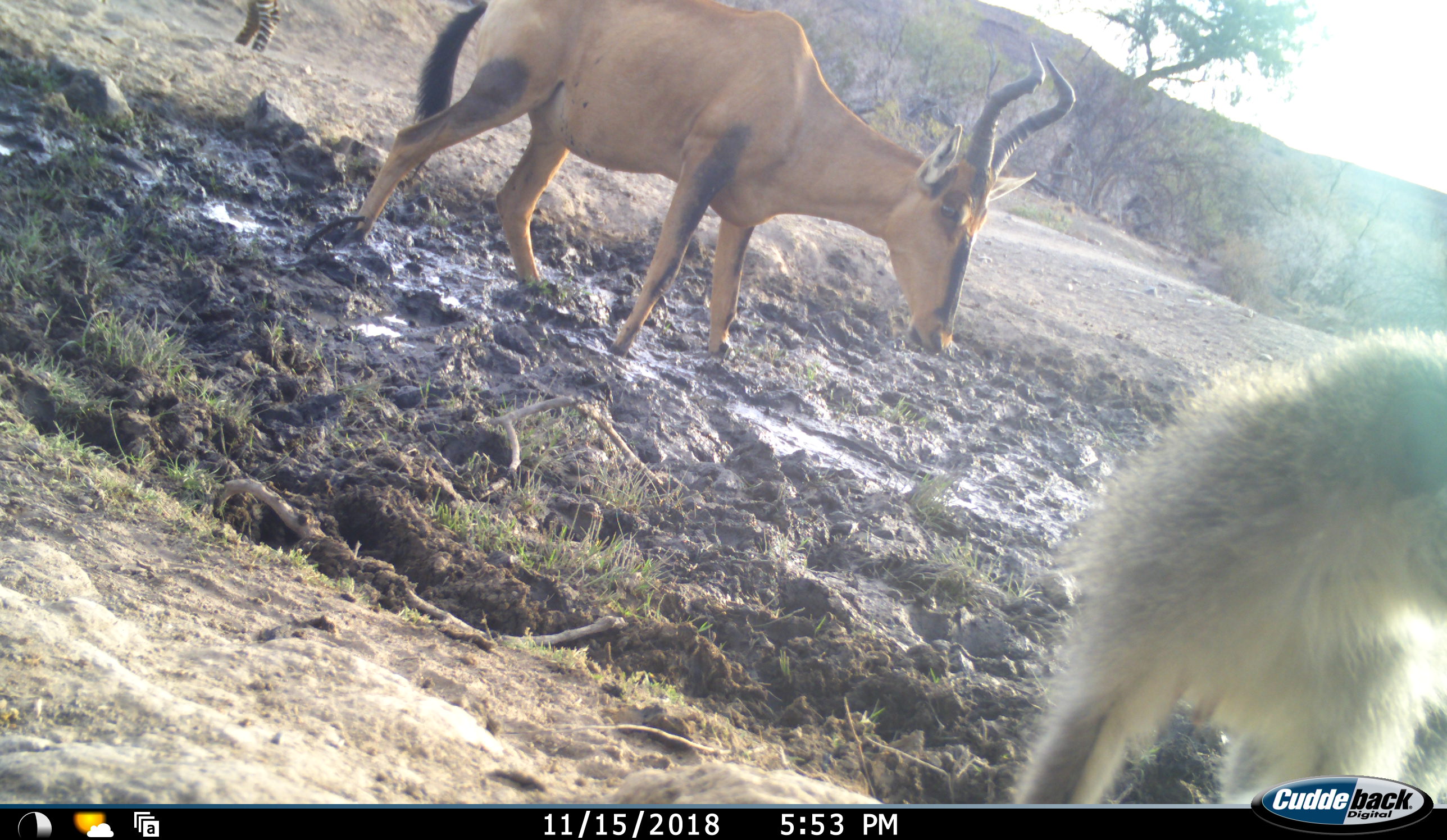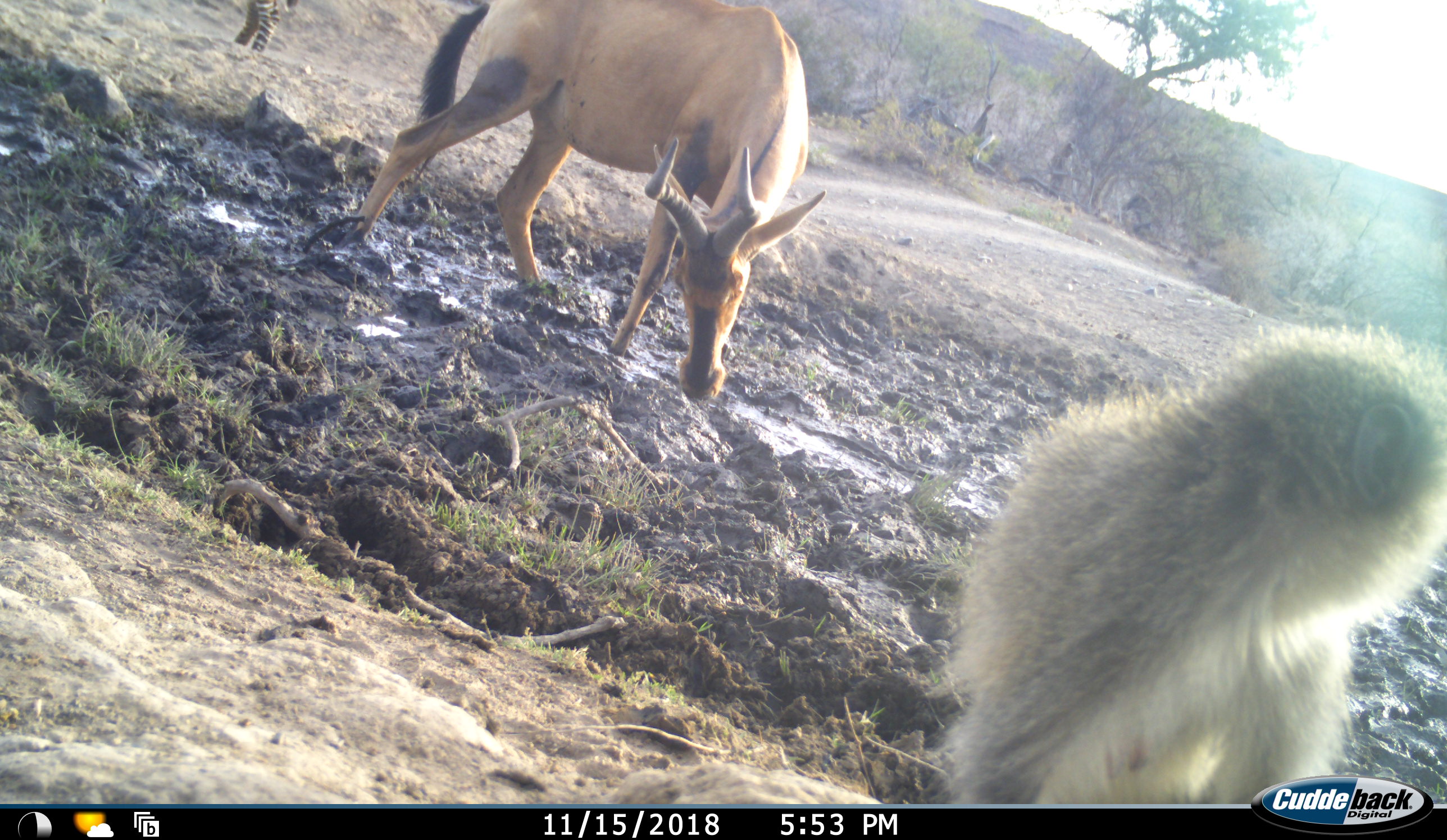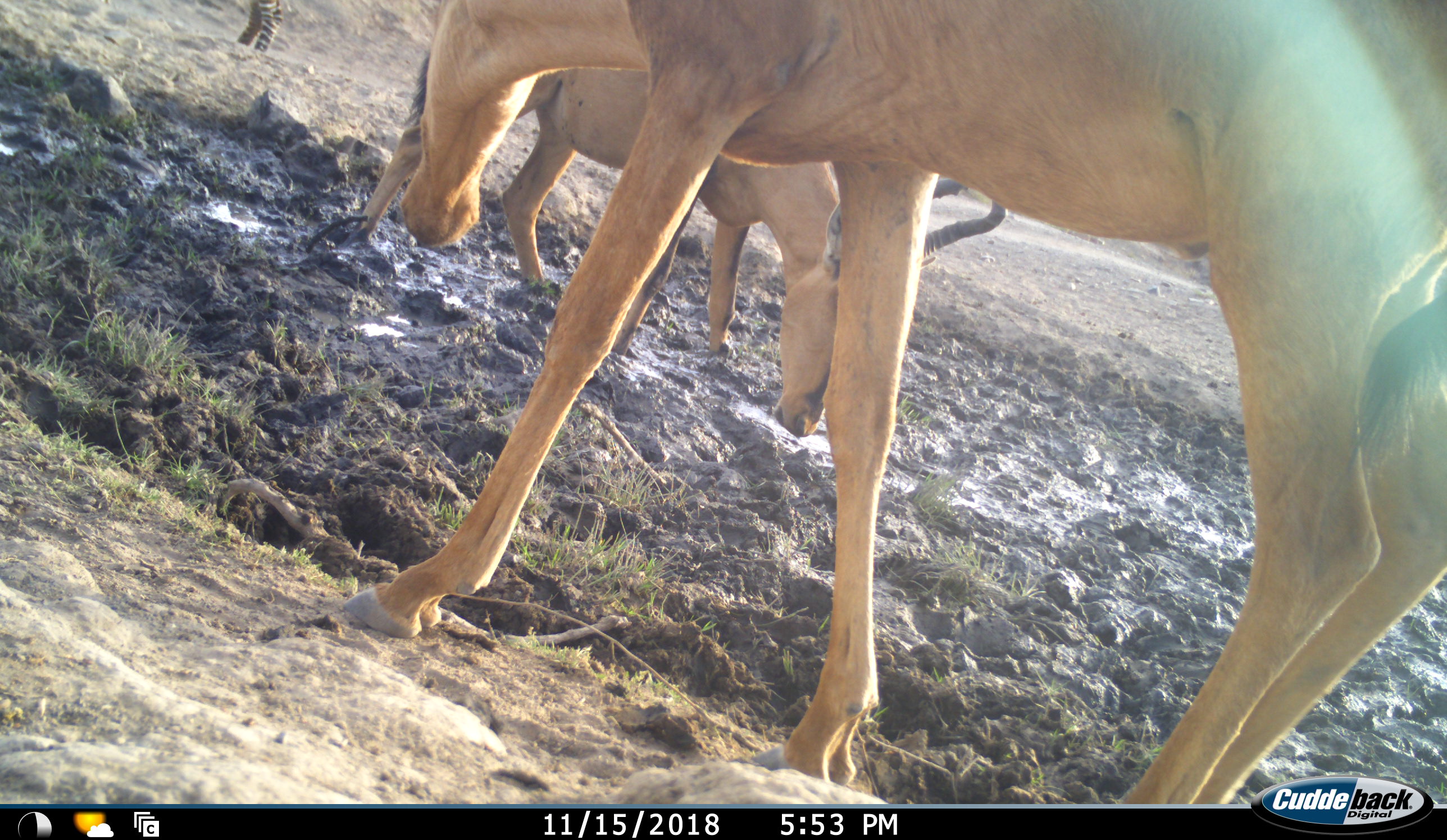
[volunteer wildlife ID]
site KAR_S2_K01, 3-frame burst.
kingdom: Animalia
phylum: Chordata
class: Mammalia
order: Artiodactyla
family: Bovidae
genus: Alcelaphus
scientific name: Alcelaphus buselaphus caama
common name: red hartebeest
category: hartebeestred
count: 2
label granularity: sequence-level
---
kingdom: Animalia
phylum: Chordata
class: Mammalia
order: Primates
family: Cercopithecidae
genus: Chlorocebus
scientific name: Chlorocebus pygerythrus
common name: vervet monkey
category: monkeyvervet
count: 1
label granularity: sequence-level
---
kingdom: Animalia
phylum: Chordata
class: Mammalia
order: Perissodactyla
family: Equidae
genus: Equus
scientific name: Equus zebra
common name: mountain zebra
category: zebramountain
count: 1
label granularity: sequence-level